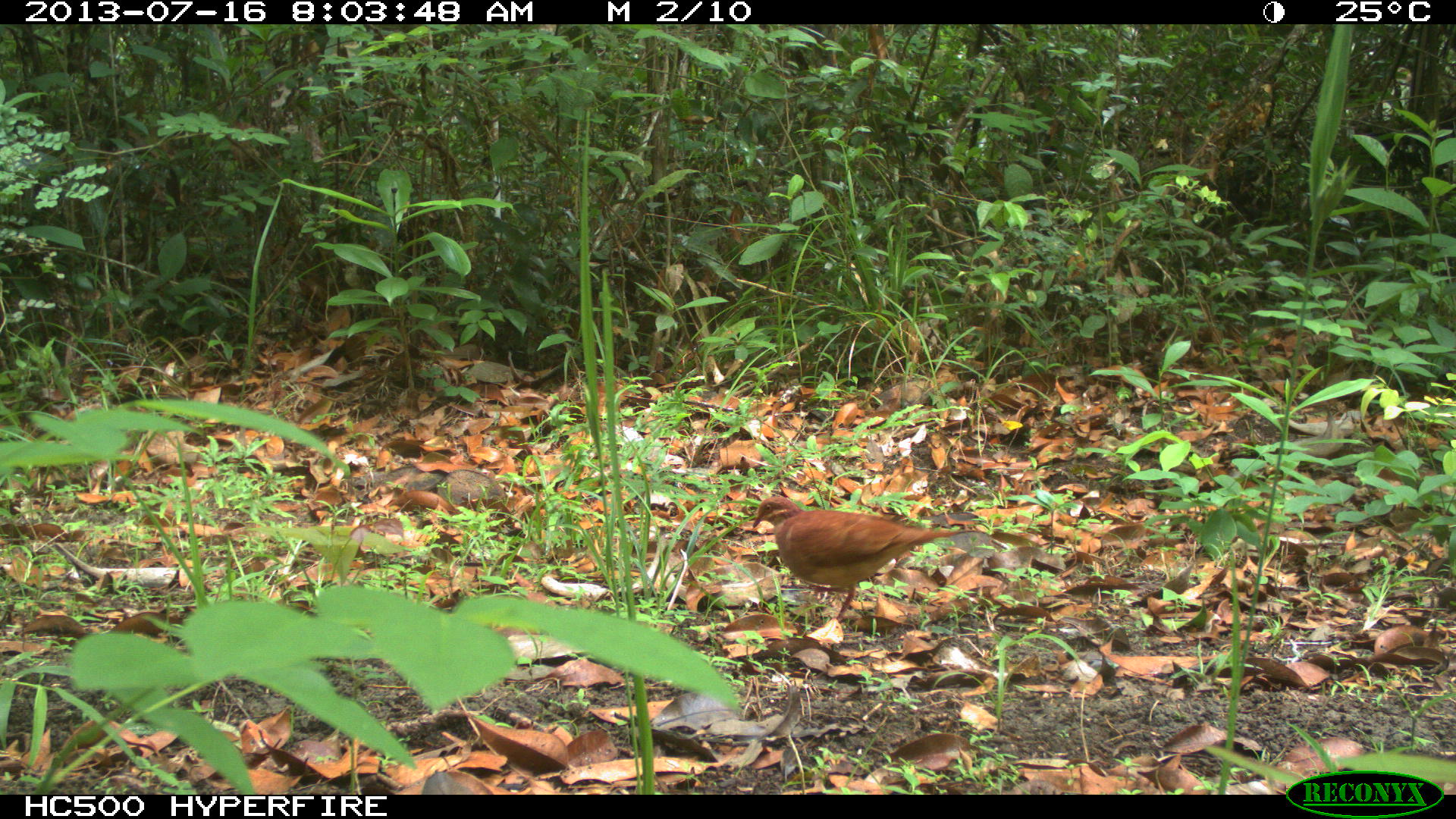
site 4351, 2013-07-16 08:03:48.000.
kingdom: Animalia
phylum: Chordata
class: Aves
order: Columbiformes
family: Columbidae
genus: Claravis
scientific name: Claravis pretiosa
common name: blue ground-dove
Claravis pretiosa (blue ground-dove), count 1.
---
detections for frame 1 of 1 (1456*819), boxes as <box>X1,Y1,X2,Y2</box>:
claravis pretiosa: <box>751,495,981,623</box>